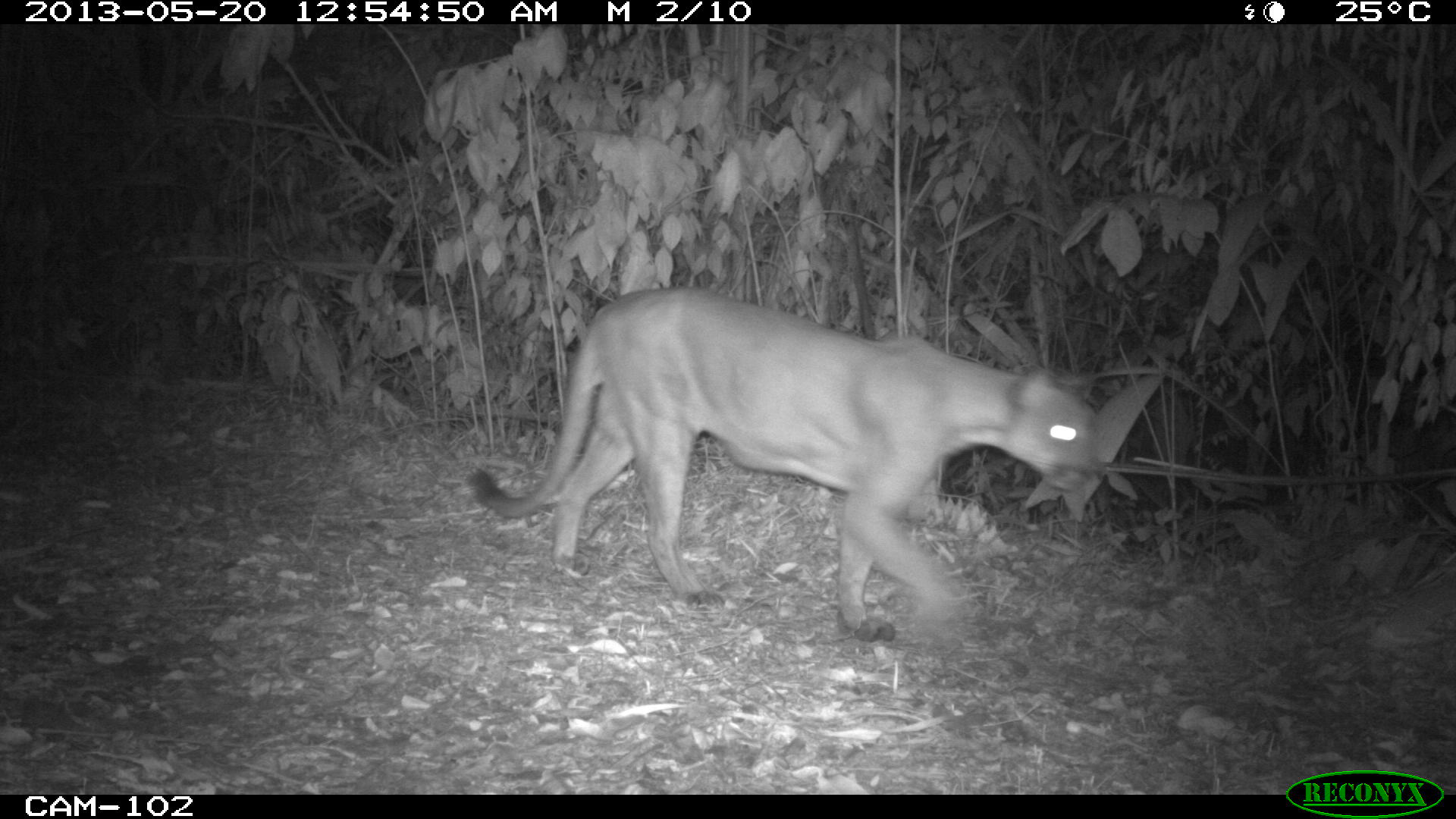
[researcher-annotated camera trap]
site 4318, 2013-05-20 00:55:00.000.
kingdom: Animalia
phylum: Chordata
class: Mammalia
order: Carnivora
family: Felidae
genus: Puma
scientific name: Puma concolor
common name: mountain lion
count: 1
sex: male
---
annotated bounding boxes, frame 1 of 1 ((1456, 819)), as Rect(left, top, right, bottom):
puma concolor: Rect(465, 283, 1098, 641)